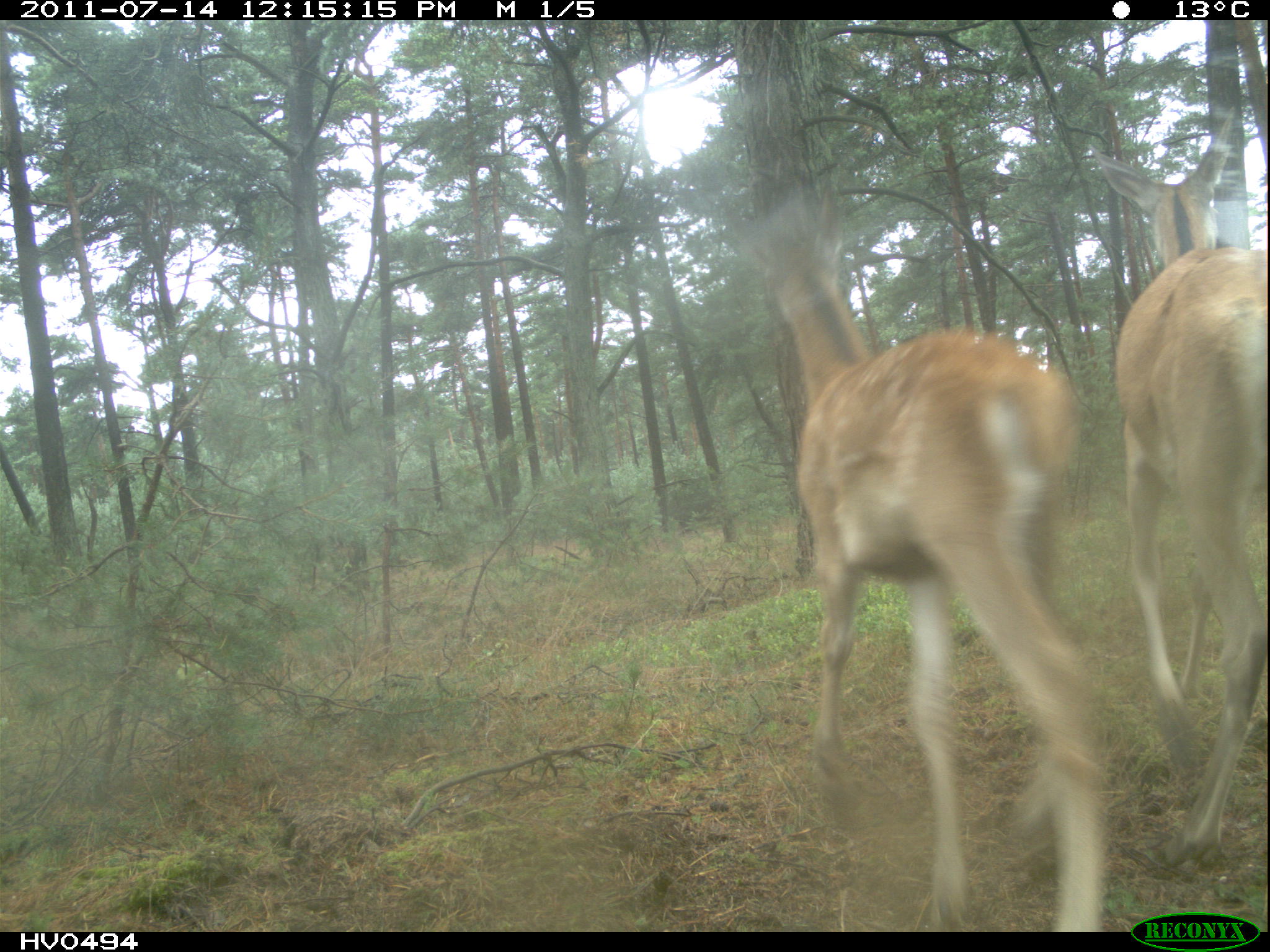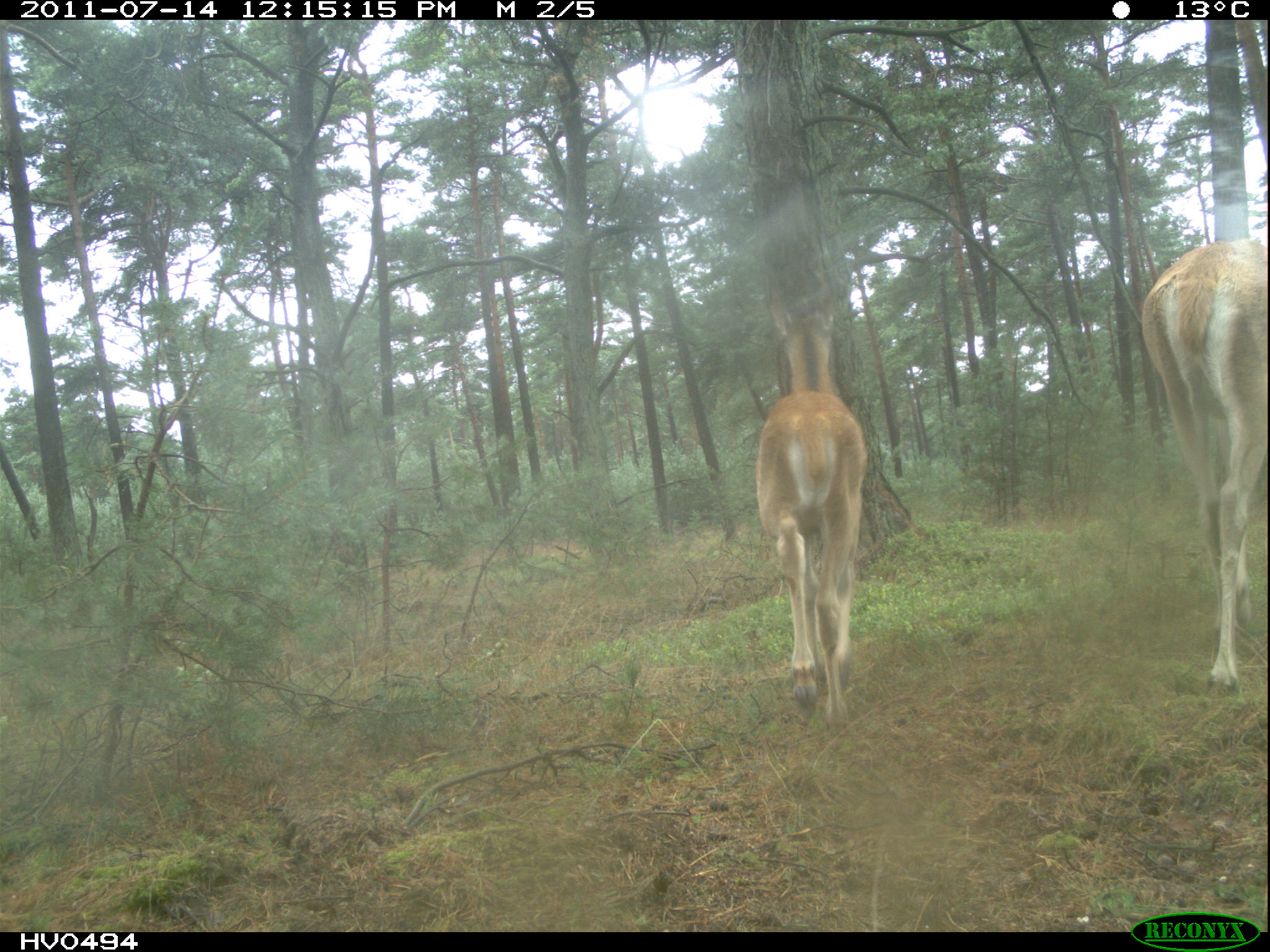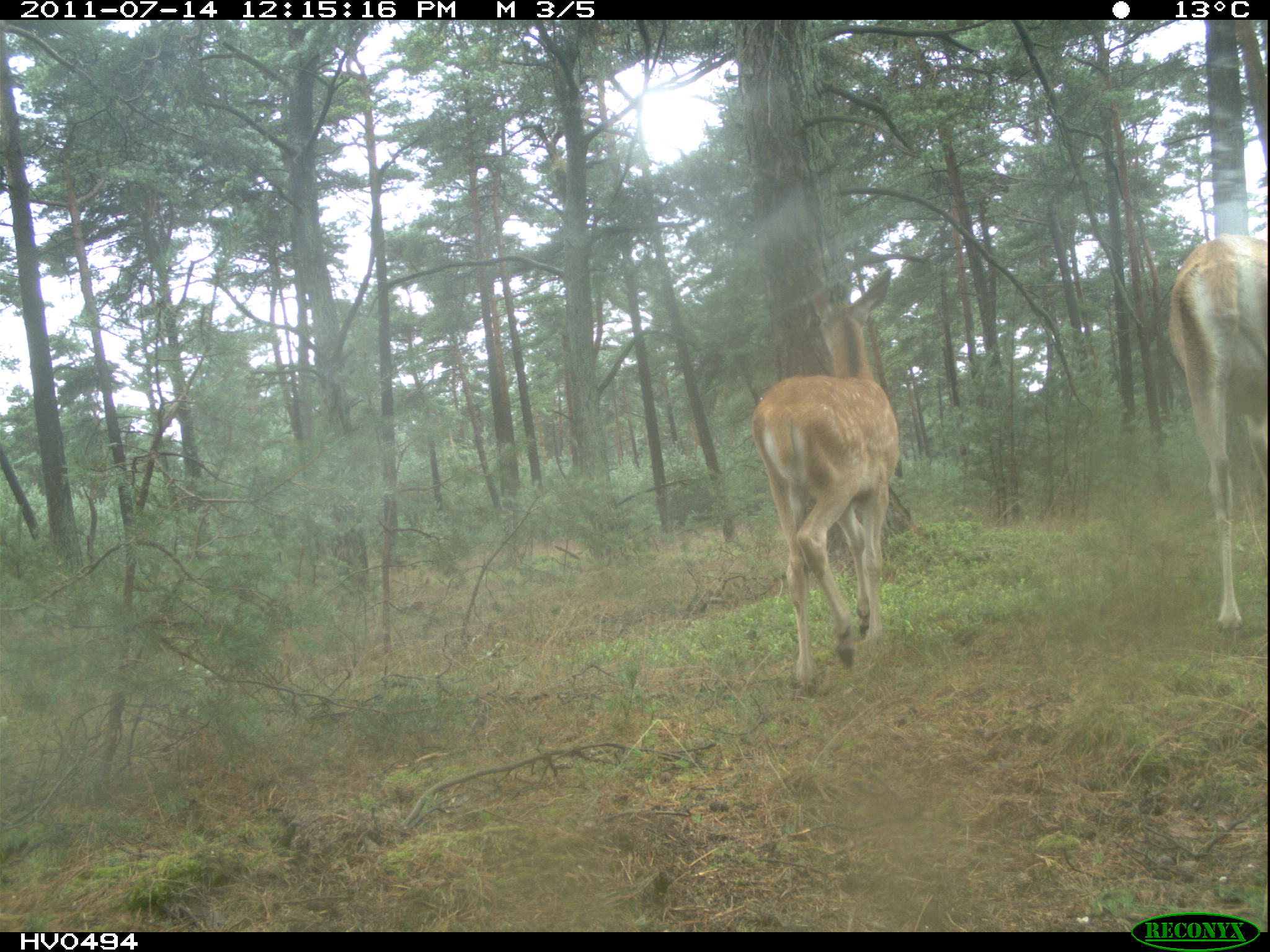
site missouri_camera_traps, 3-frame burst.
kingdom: Animalia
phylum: Chordata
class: Mammalia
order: Artiodactyla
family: Cervidae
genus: Cervus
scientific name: Cervus elaphus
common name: red deer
Red deer (Cervus elaphus). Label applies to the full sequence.